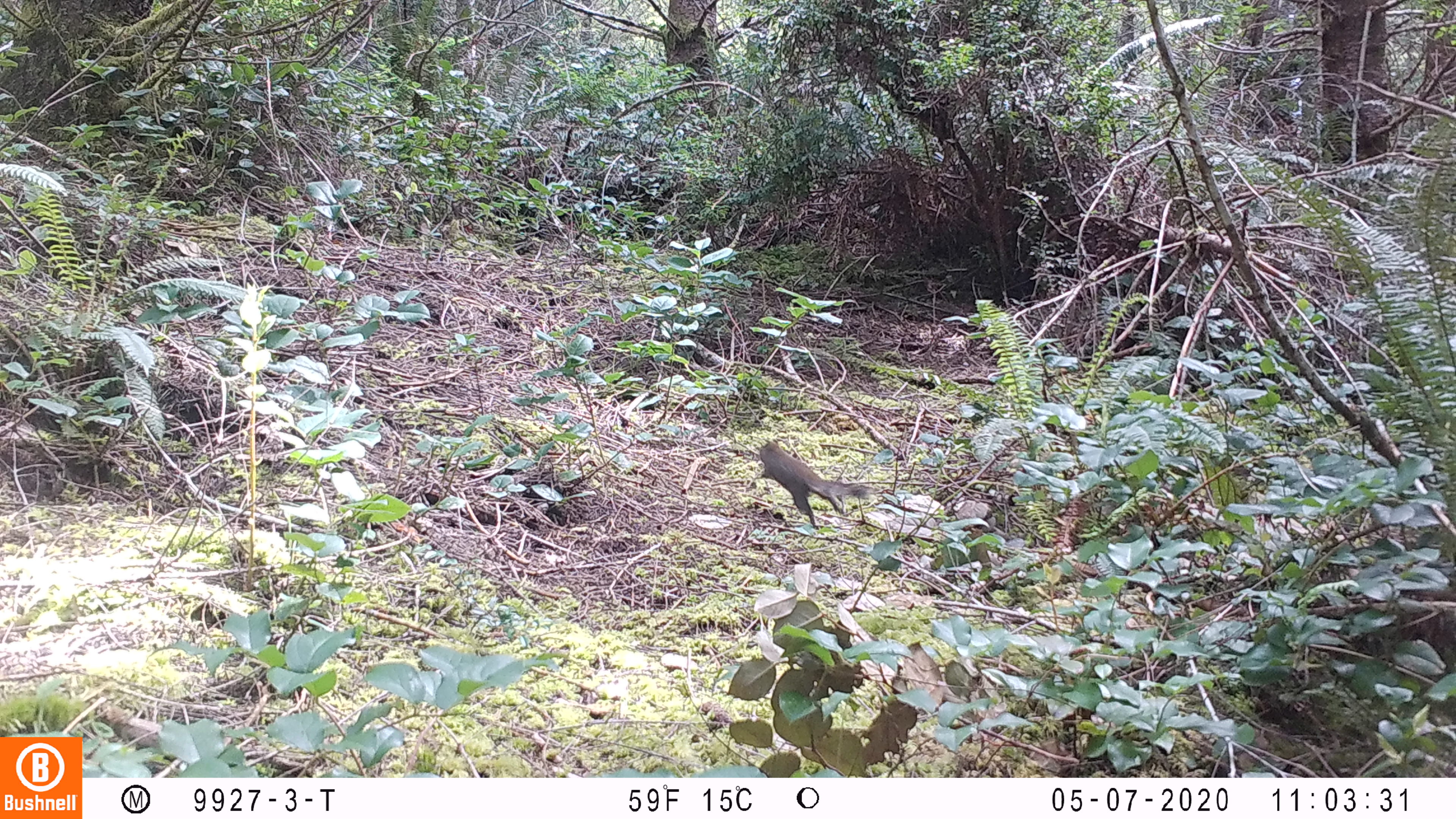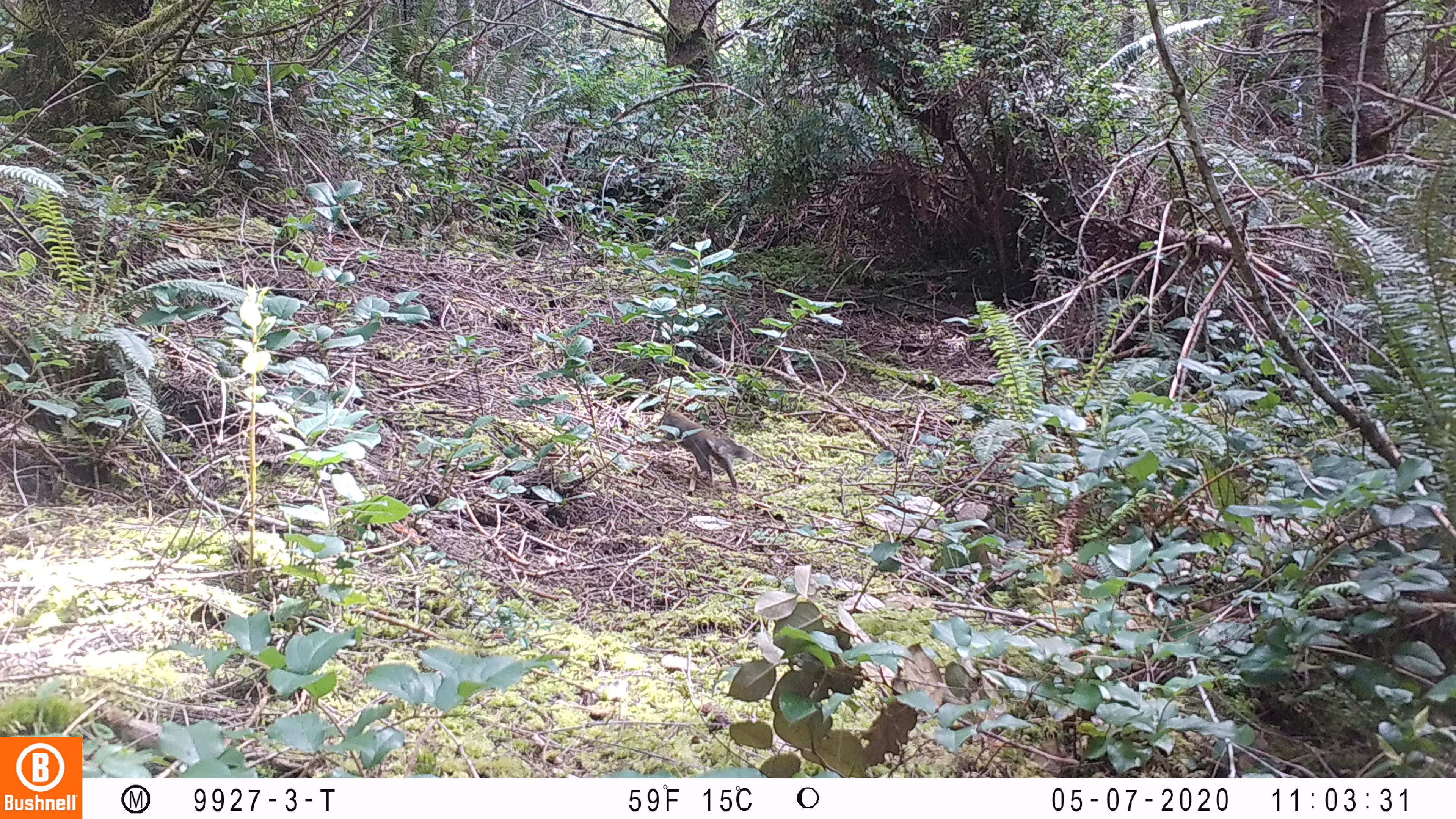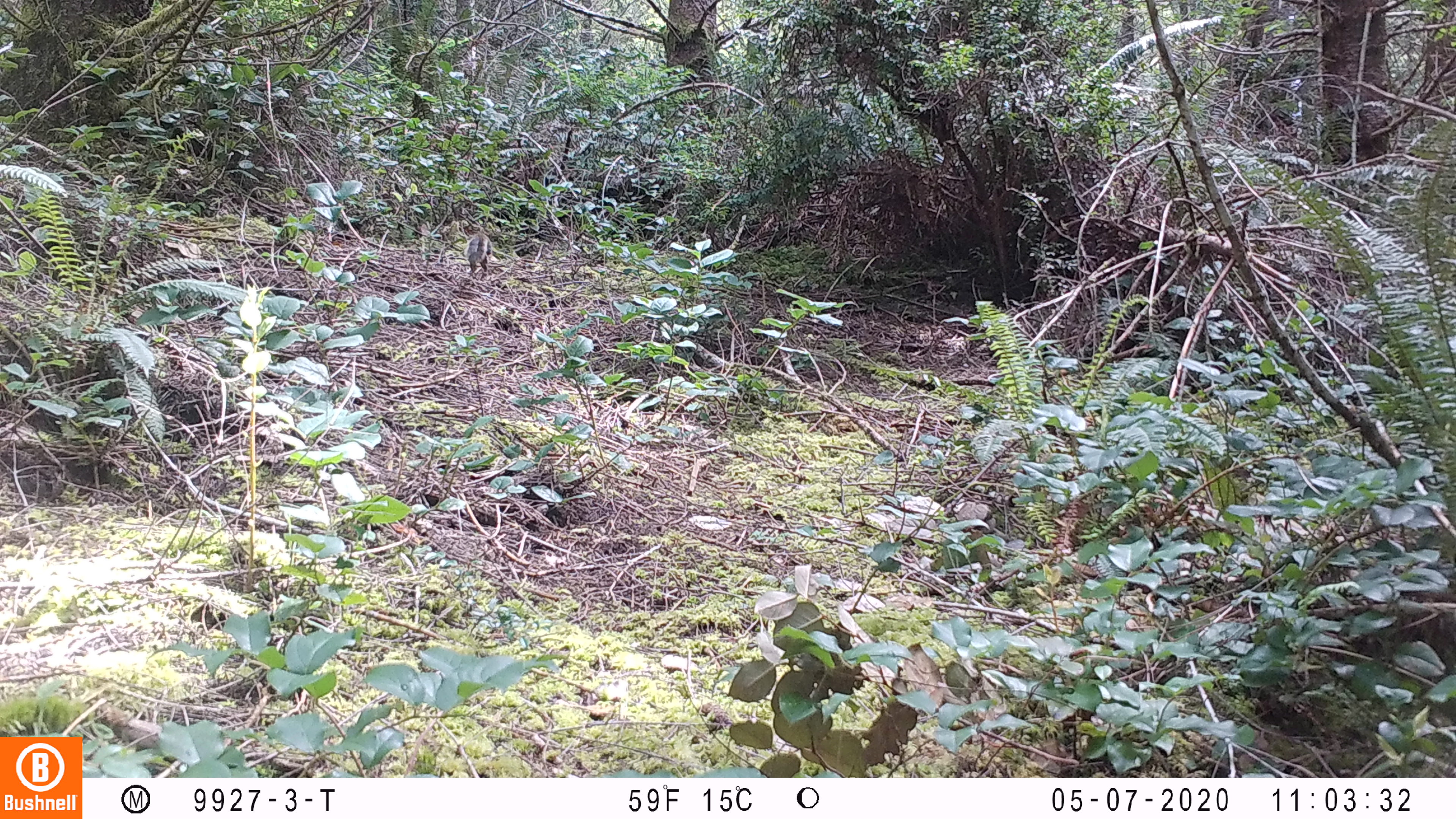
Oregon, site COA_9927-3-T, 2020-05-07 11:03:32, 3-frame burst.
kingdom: Animalia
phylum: Chordata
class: Mammalia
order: Rodentia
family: Sciuridae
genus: Tamiasciurus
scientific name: Tamiasciurus douglasii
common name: douglas squirrel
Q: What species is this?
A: Douglas squirrel (Tamiasciurus douglasii).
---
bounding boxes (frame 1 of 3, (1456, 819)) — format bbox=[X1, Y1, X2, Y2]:
douglas squirrel: bbox=[757, 438, 870, 531]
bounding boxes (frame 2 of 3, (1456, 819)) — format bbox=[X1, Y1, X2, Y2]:
douglas squirrel: bbox=[659, 407, 744, 480]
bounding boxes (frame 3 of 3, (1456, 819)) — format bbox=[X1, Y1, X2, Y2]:
douglas squirrel: bbox=[462, 228, 494, 277]